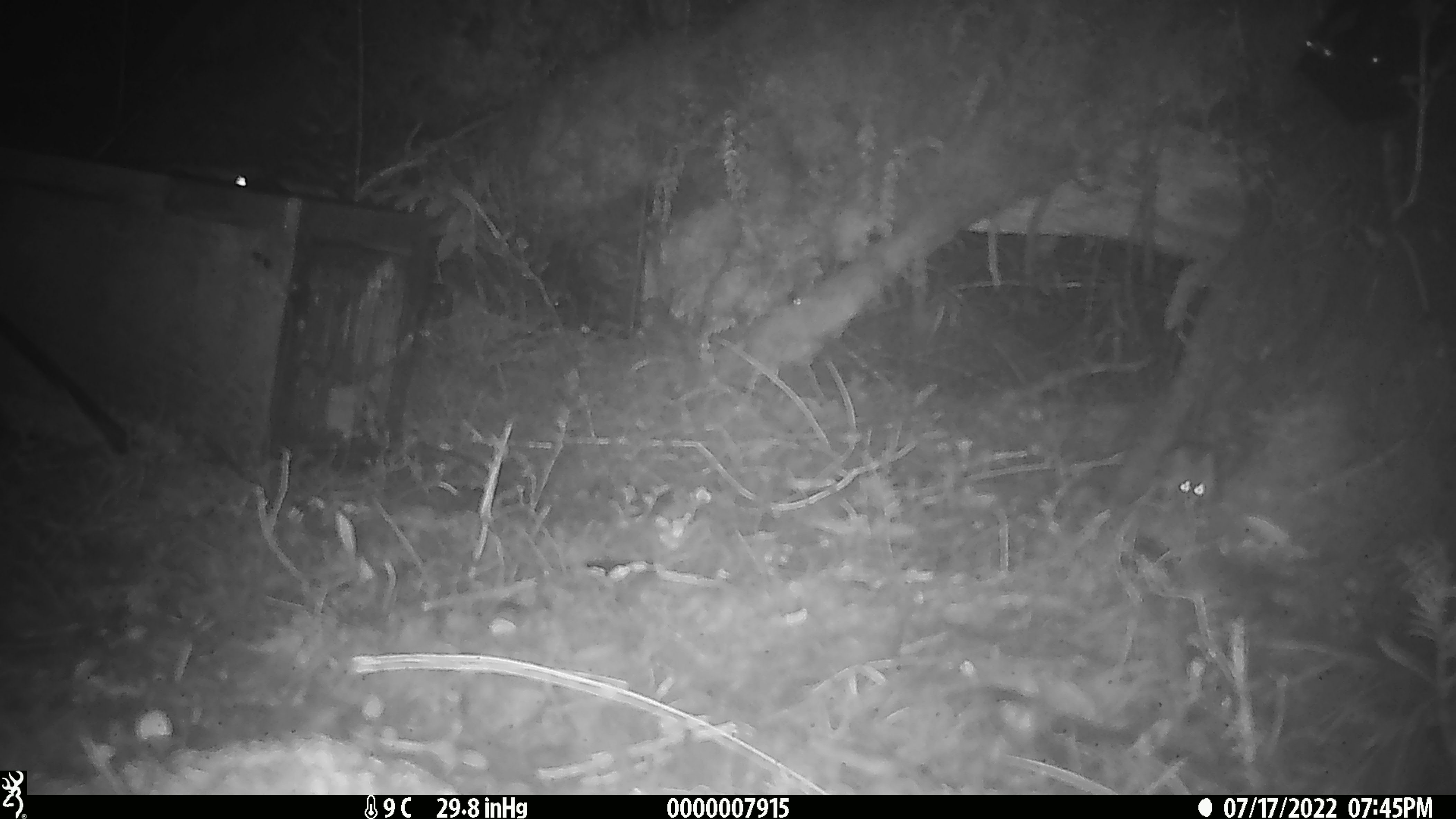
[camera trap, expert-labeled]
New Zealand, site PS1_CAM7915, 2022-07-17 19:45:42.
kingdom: Animalia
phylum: Chordata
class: Mammalia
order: Rodentia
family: Muridae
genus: Mus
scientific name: Mus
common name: mouse